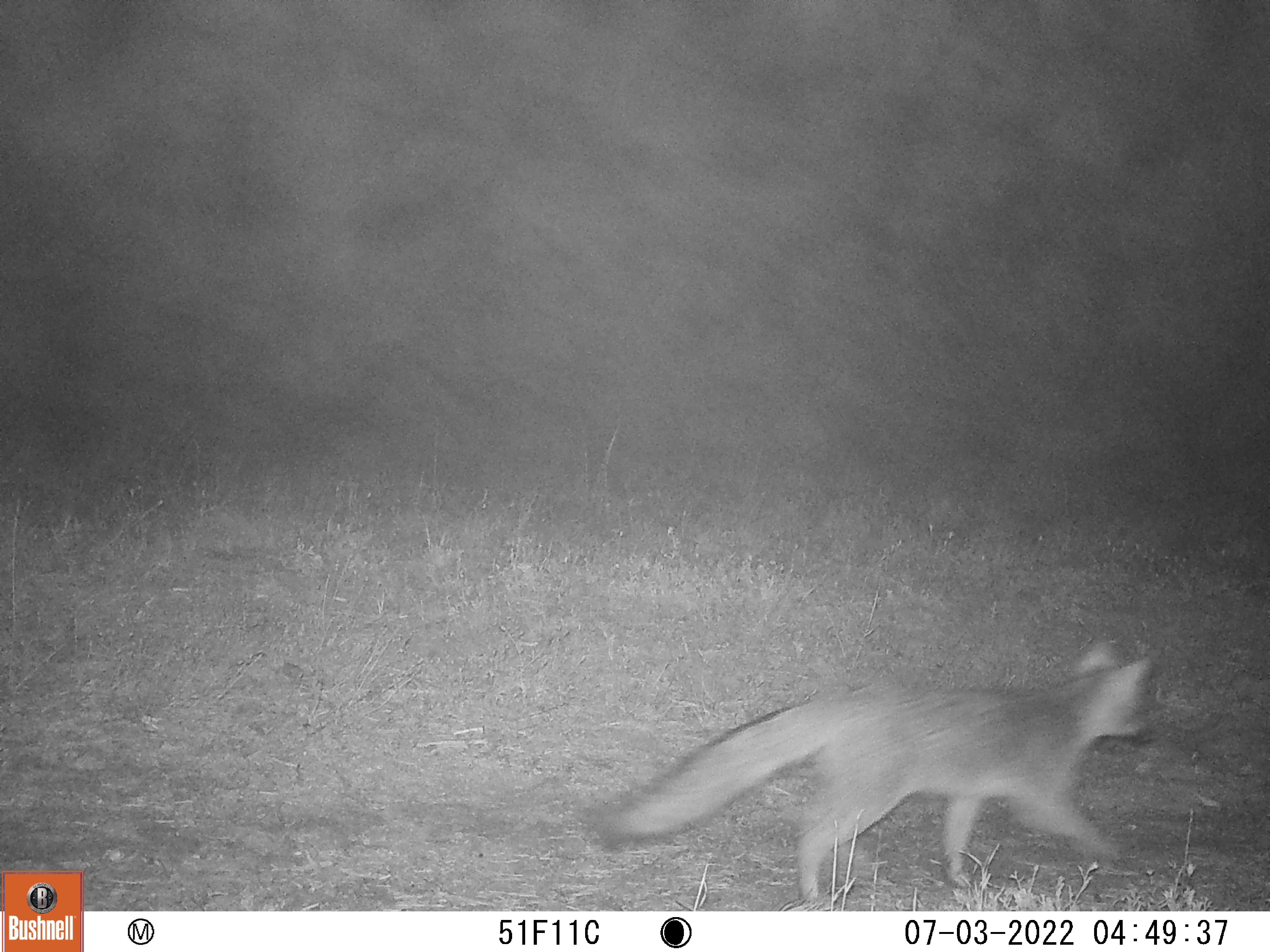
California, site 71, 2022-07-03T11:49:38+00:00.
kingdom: Animalia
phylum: Chordata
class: Mammalia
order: Carnivora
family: Canidae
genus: Urocyon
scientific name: Urocyon cinereoargenteus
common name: gray fox